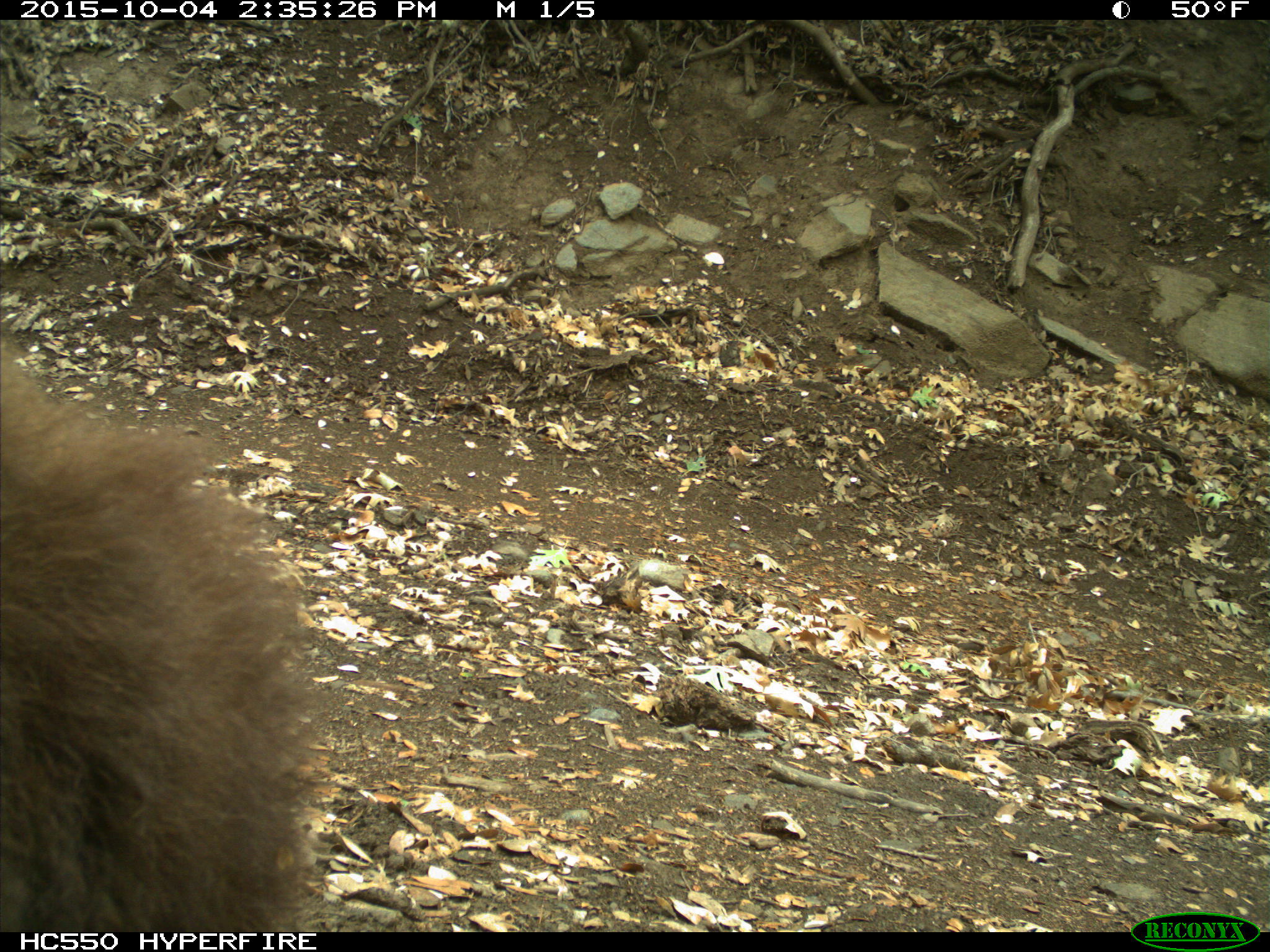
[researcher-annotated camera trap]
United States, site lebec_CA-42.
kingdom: Animalia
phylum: Chordata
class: Mammalia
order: Carnivora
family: Ursidae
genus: Ursus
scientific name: Ursus americanus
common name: american black bear